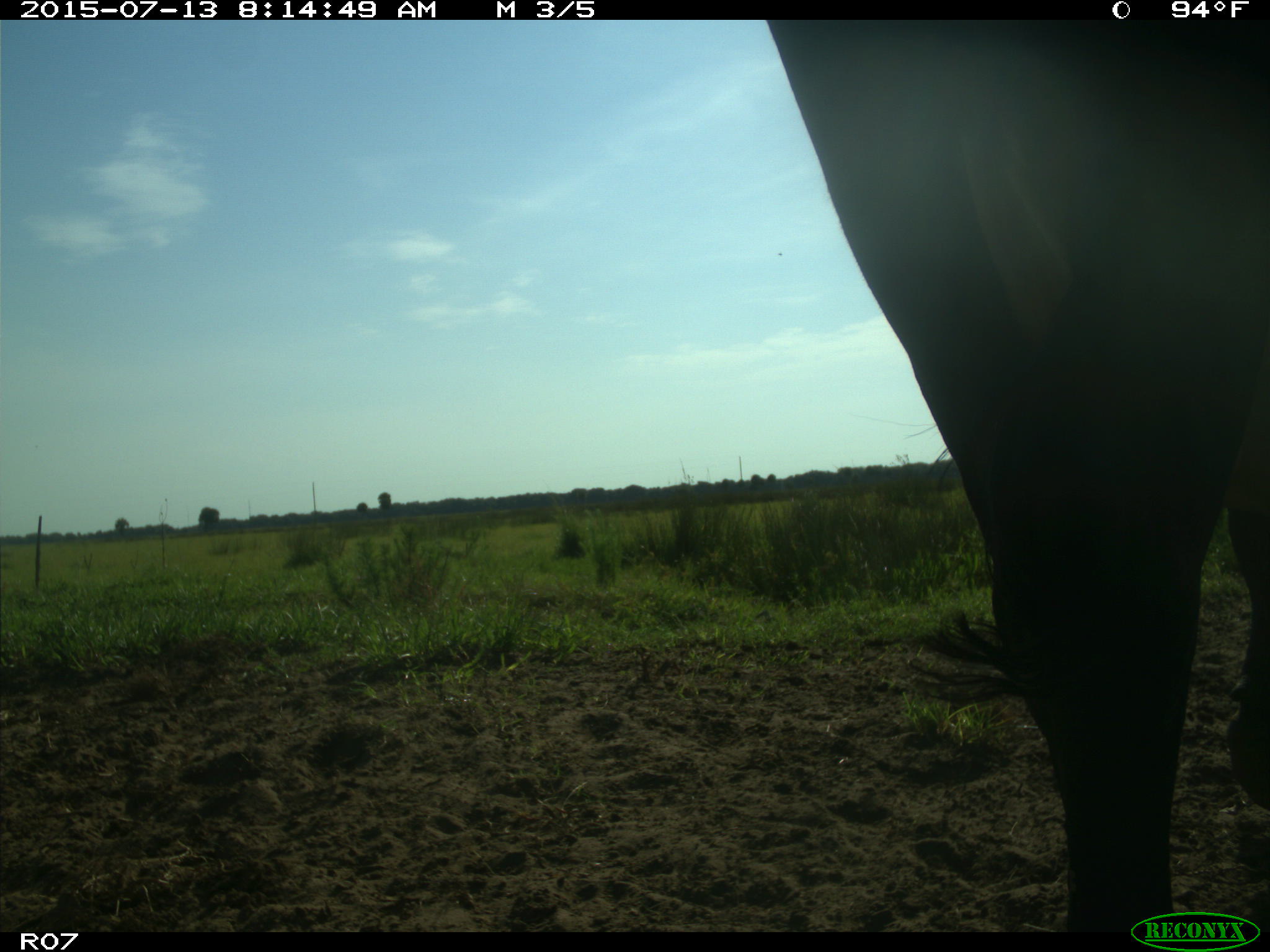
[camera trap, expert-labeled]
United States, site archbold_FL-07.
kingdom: Animalia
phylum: Chordata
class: Mammalia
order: Artiodactyla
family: Bovidae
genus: Bos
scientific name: Bos taurus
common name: domestic cow